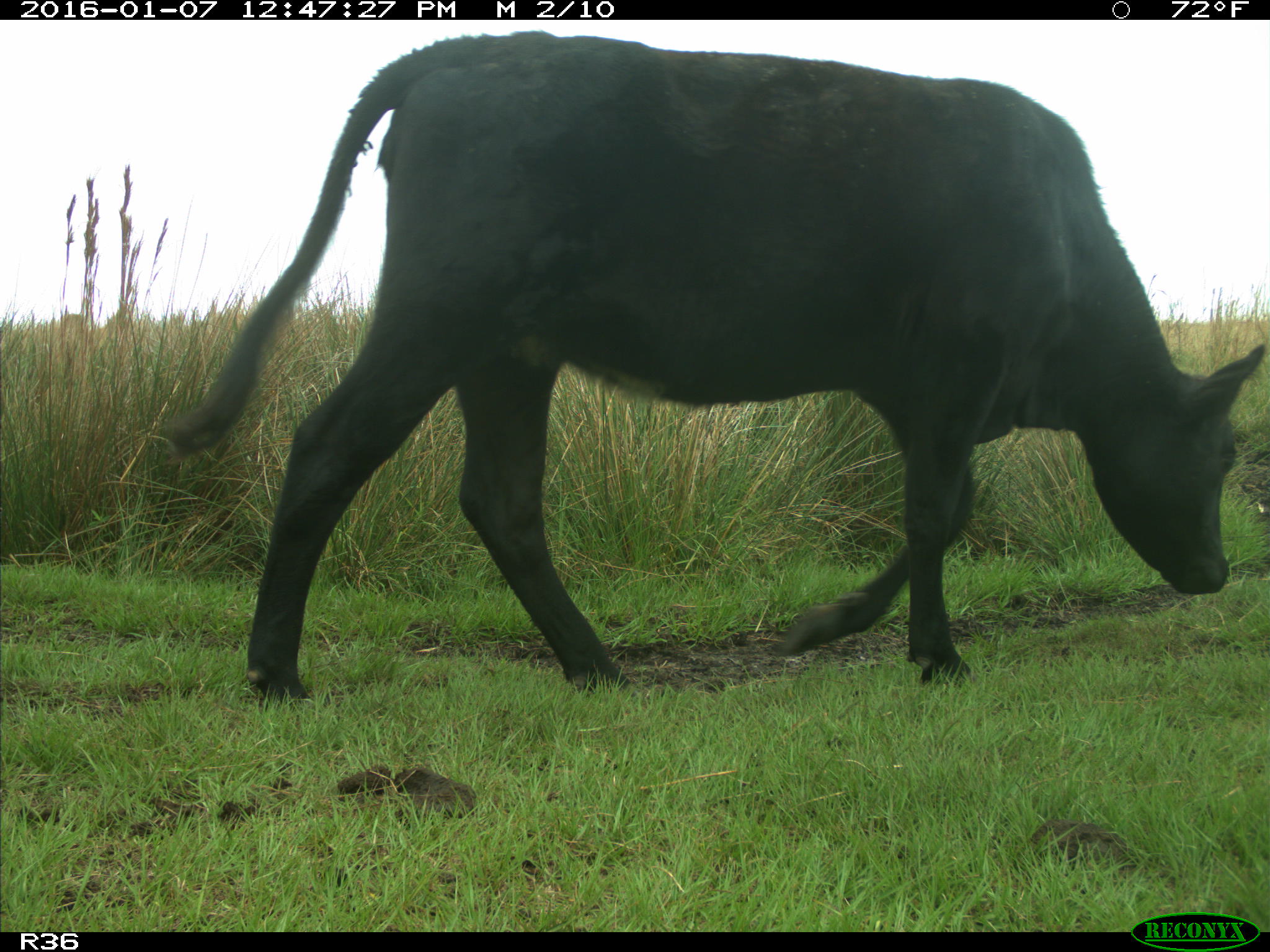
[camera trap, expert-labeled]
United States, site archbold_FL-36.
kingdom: Animalia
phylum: Chordata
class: Mammalia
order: Artiodactyla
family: Bovidae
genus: Bos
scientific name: Bos taurus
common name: domestic cow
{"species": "Bos taurus (domestic cow)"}